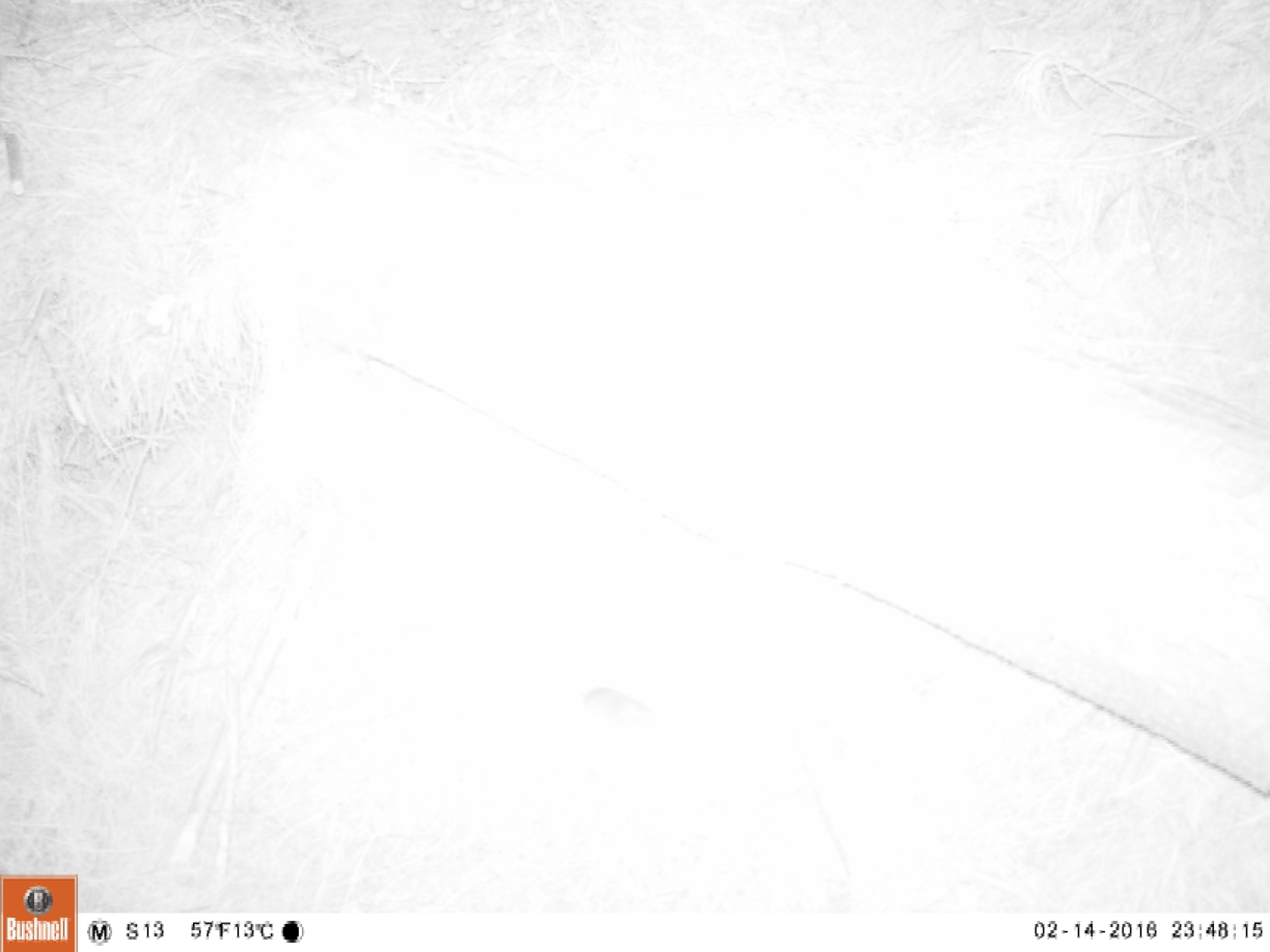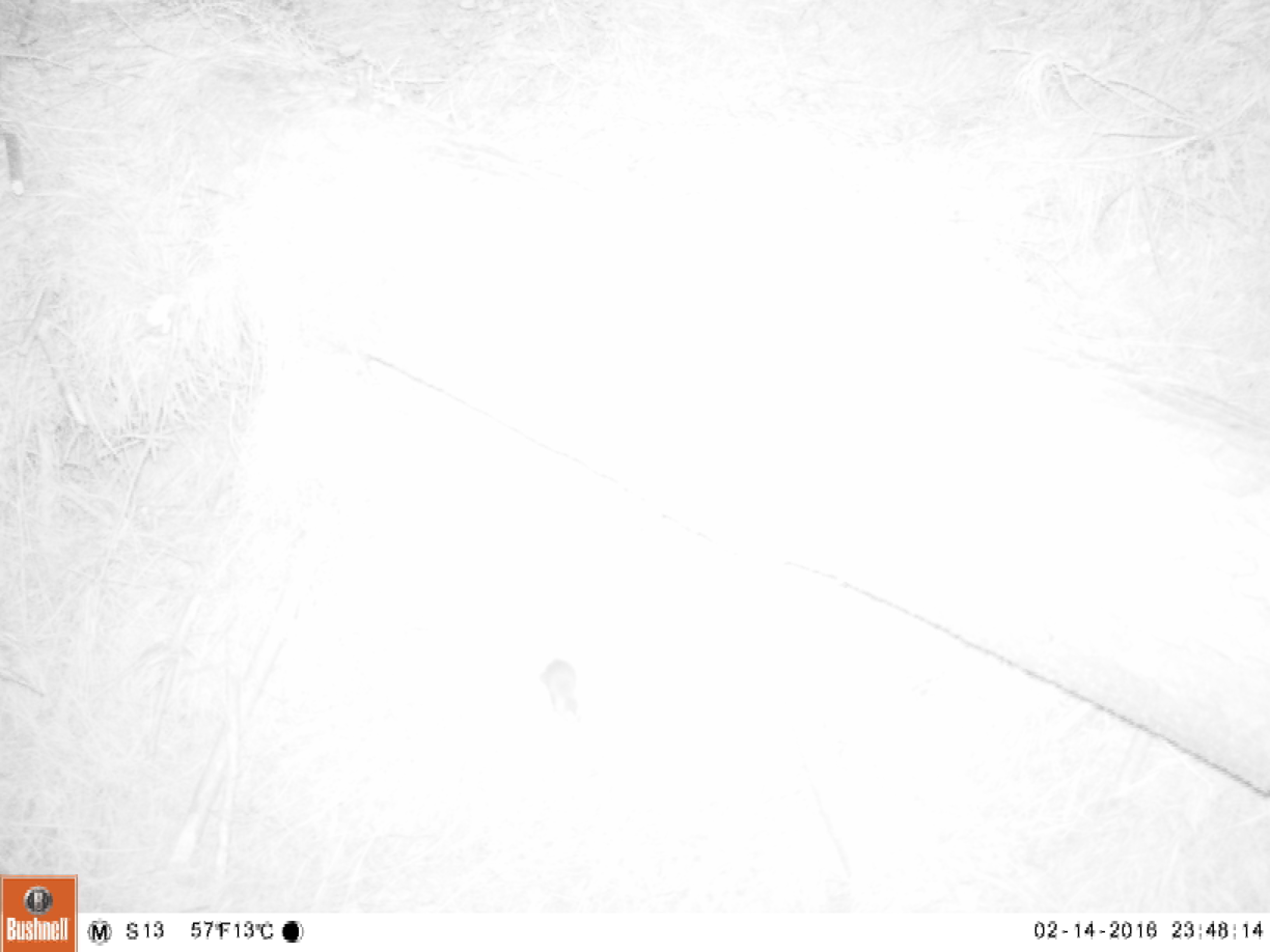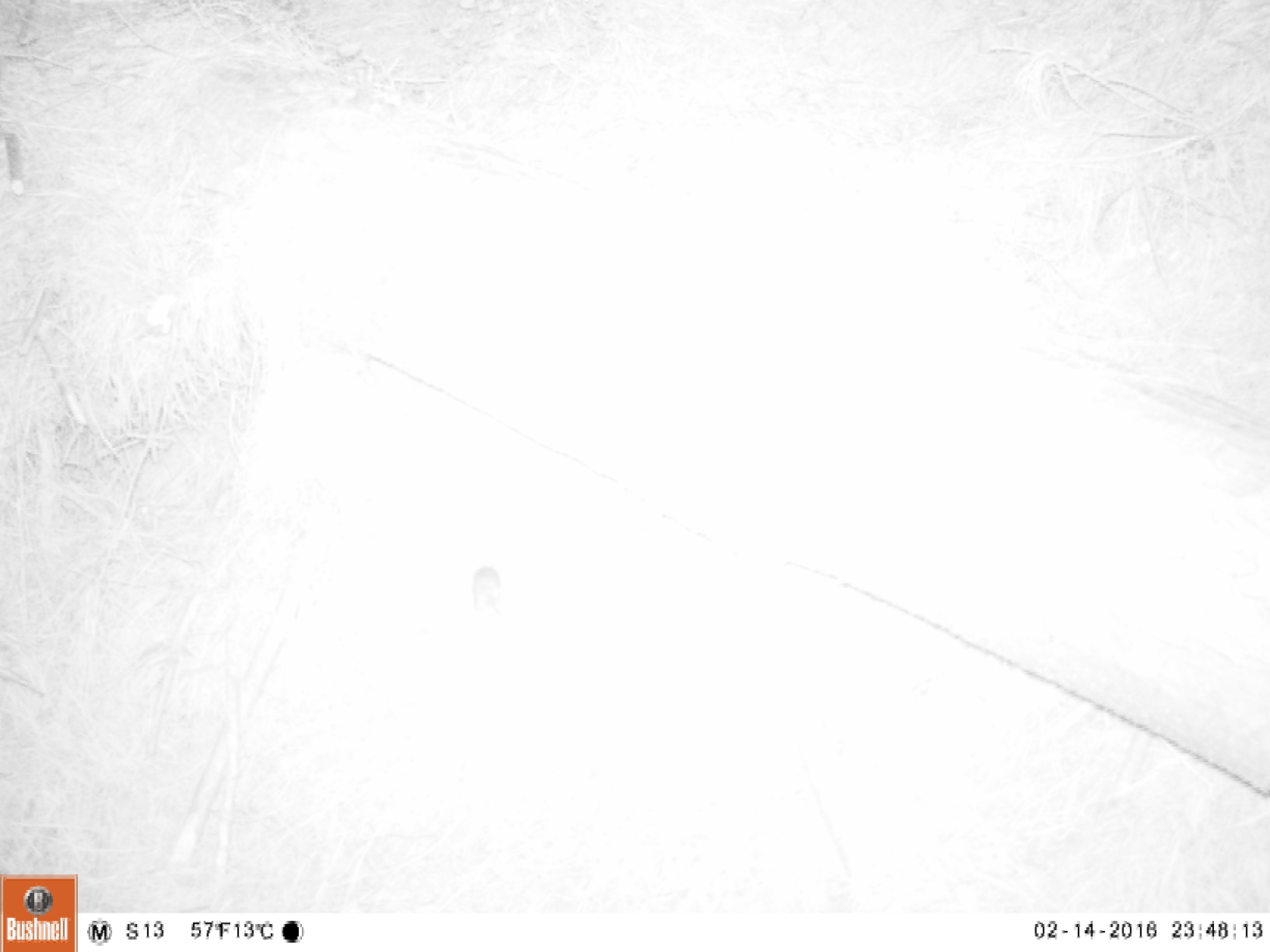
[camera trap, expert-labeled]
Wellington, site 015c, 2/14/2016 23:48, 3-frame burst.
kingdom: Animalia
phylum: Chordata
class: Mammalia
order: Rodentia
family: Muridae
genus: Mus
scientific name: Mus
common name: mouse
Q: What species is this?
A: Mouse (Mus).